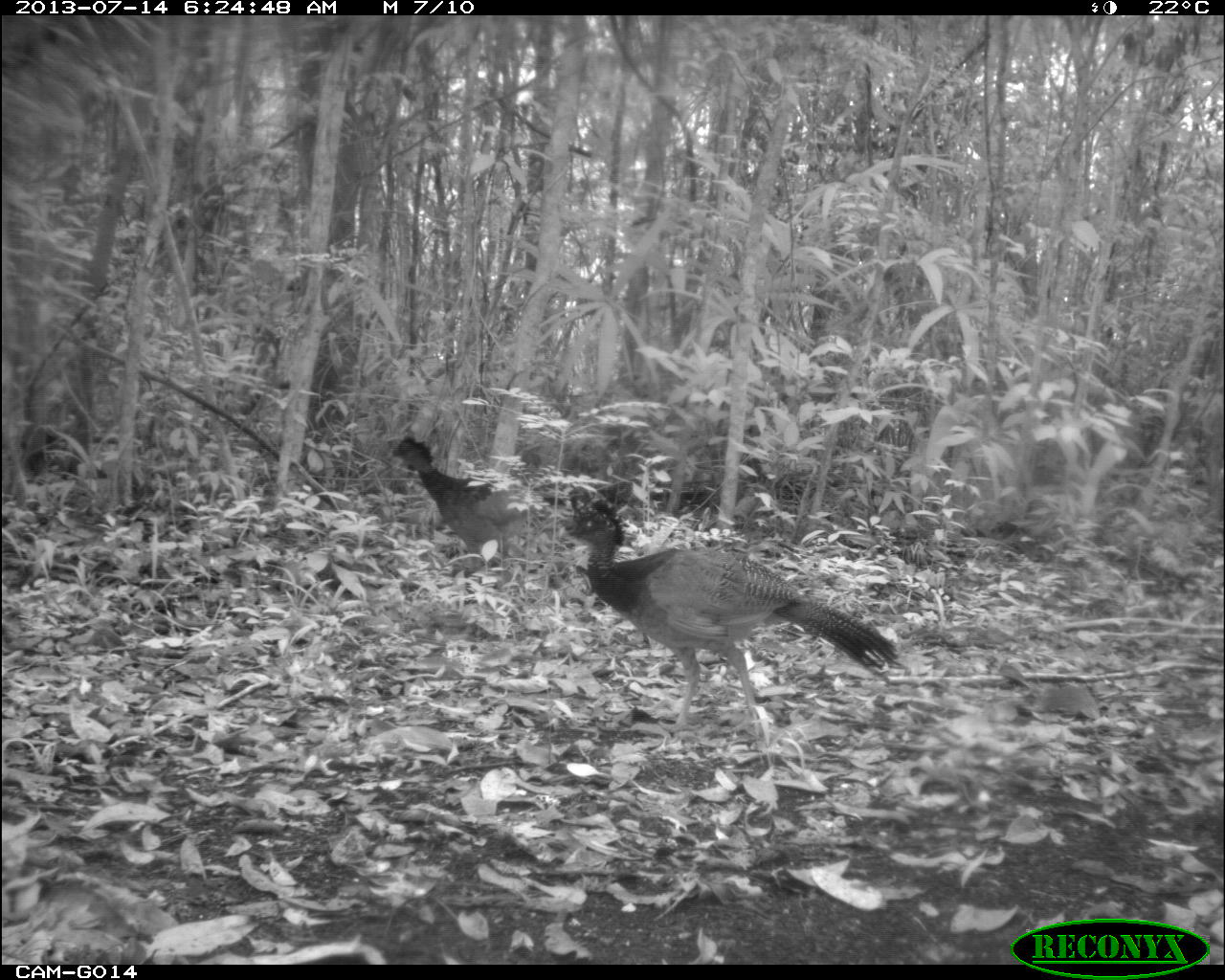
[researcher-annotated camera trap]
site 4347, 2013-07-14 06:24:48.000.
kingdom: Animalia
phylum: Chordata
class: Aves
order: Galliformes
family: Cracidae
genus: Crax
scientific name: Crax rubra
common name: great curassow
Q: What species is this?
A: Crax rubra (great curassow).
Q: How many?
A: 2.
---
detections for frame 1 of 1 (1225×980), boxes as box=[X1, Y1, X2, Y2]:
crax rubra: box=[557, 486, 904, 734]; box=[388, 429, 535, 569]